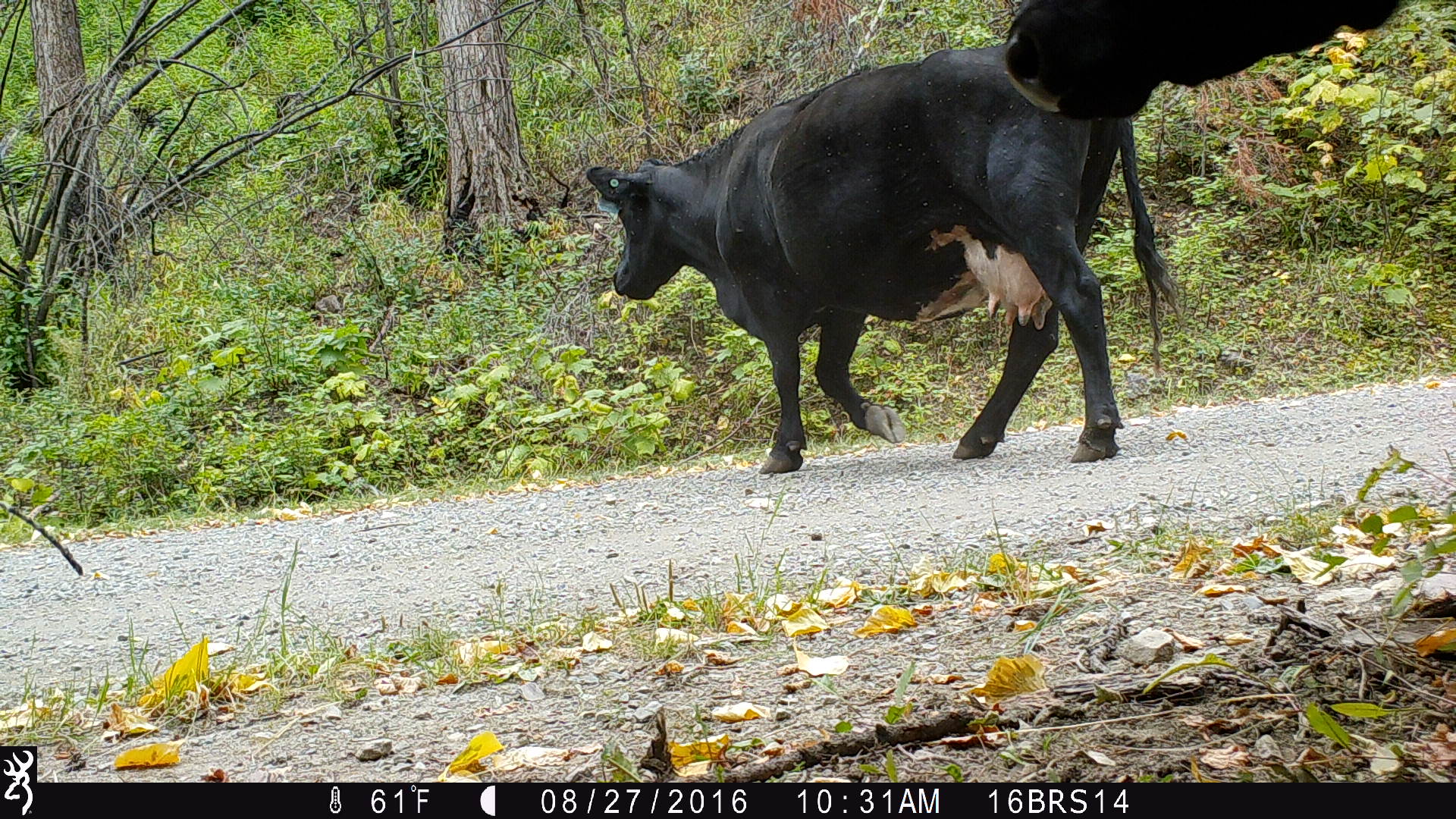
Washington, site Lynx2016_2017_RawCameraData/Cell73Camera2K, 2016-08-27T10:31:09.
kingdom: Animalia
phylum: Chordata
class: Mammalia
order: Artiodactyla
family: Bovidae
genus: Bos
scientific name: Bos taurus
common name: domestic cattle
Domestic cattle (Bos taurus). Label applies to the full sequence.